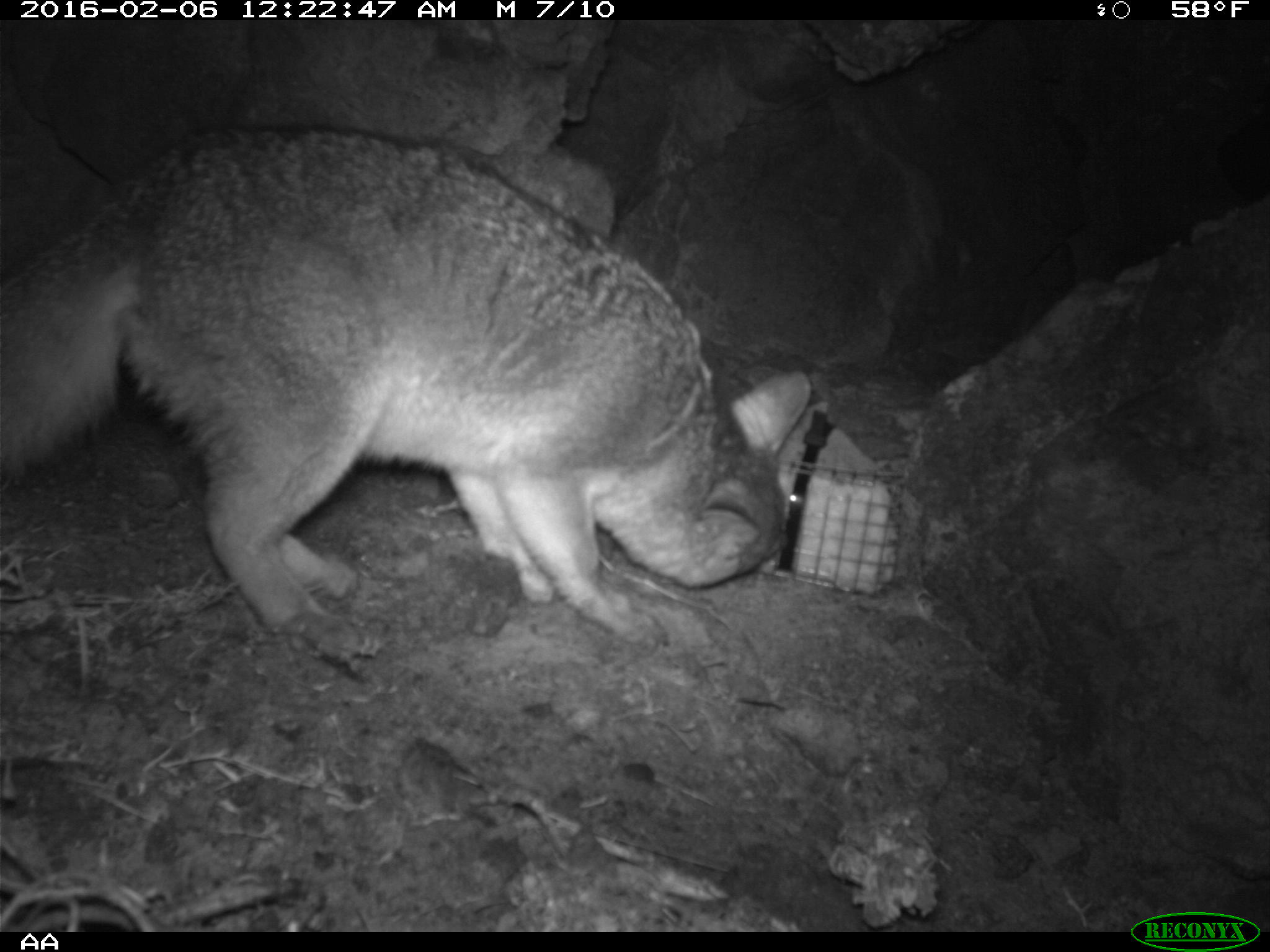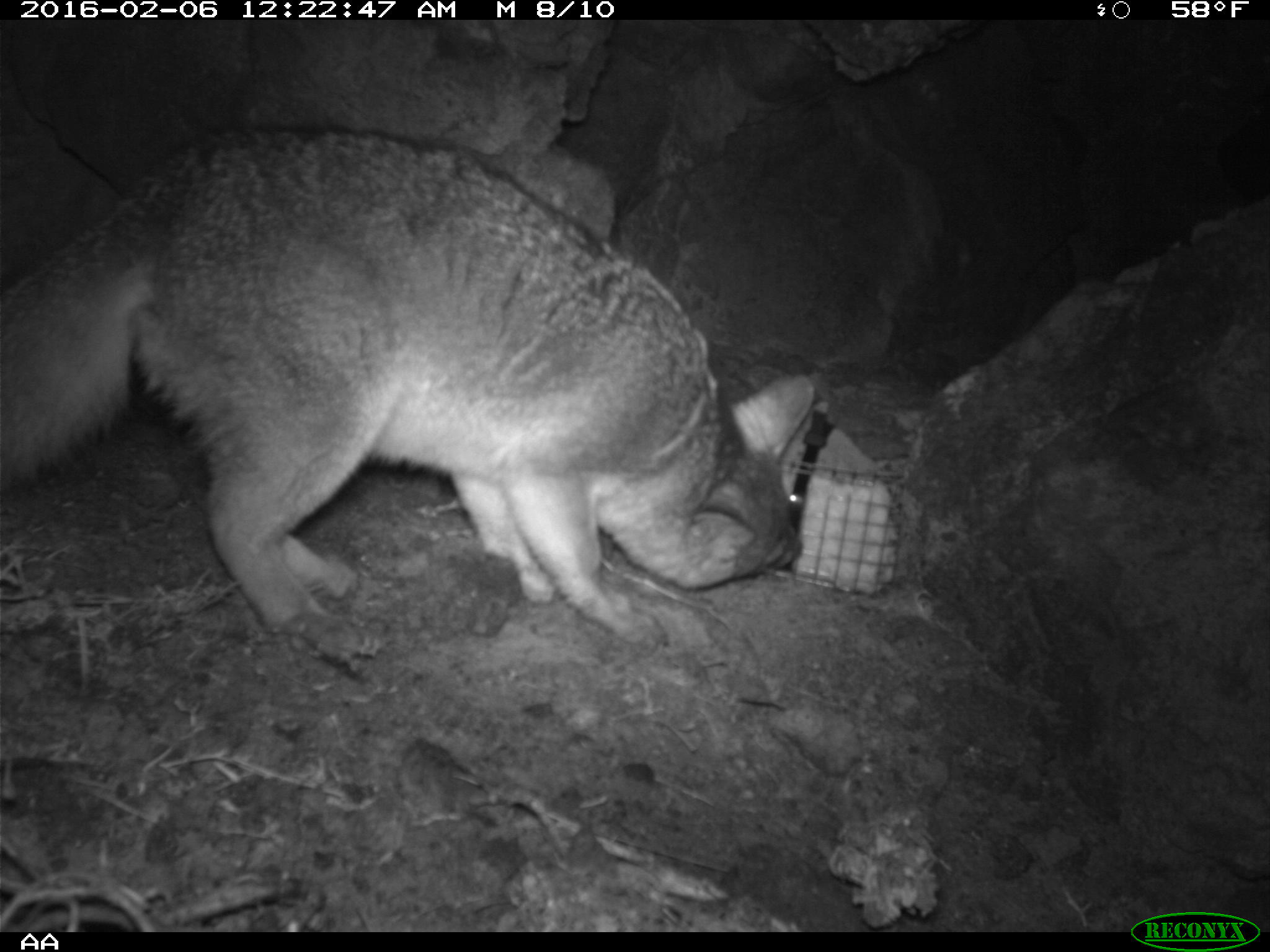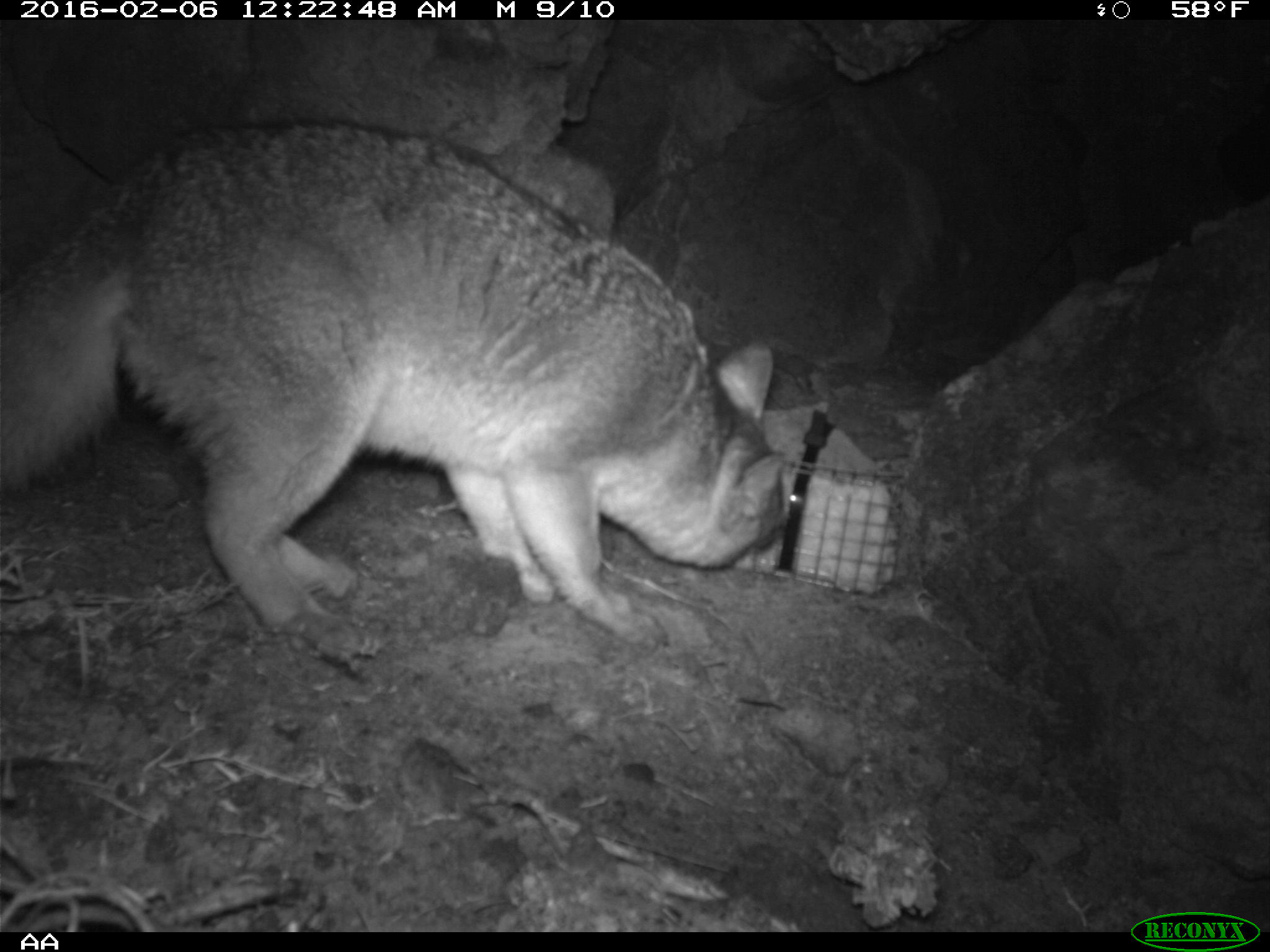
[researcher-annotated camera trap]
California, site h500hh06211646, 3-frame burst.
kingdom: Animalia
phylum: Chordata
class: Mammalia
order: Carnivora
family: Canidae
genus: Urocyon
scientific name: Urocyon littoralis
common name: island fox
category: fox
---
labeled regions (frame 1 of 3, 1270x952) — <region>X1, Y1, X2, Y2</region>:
fox: <region>0, 121, 810, 637</region>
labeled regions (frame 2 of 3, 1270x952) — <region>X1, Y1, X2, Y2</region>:
fox: <region>0, 125, 815, 646</region>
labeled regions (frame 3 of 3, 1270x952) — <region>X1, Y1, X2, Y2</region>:
fox: <region>4, 117, 788, 656</region>